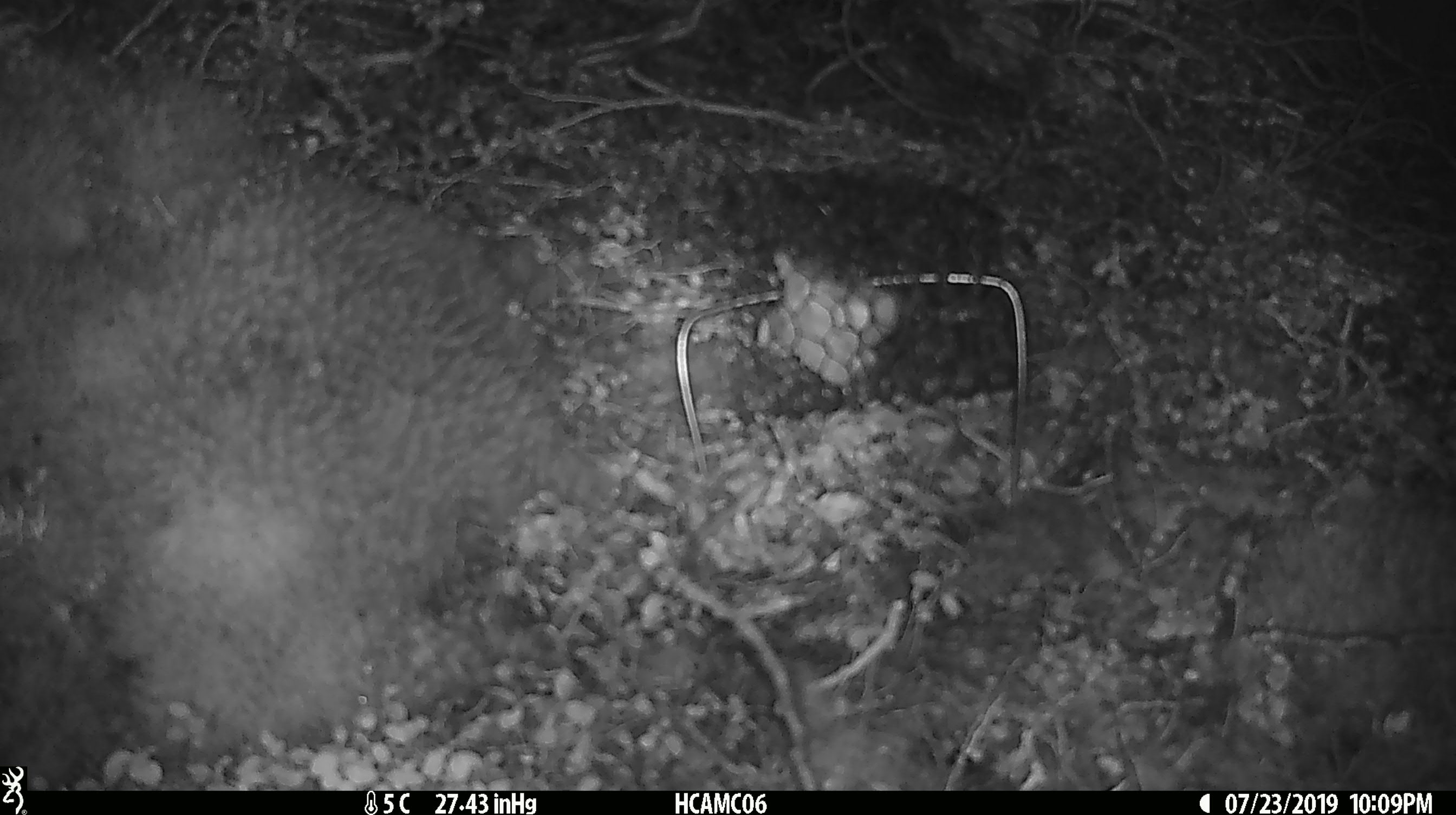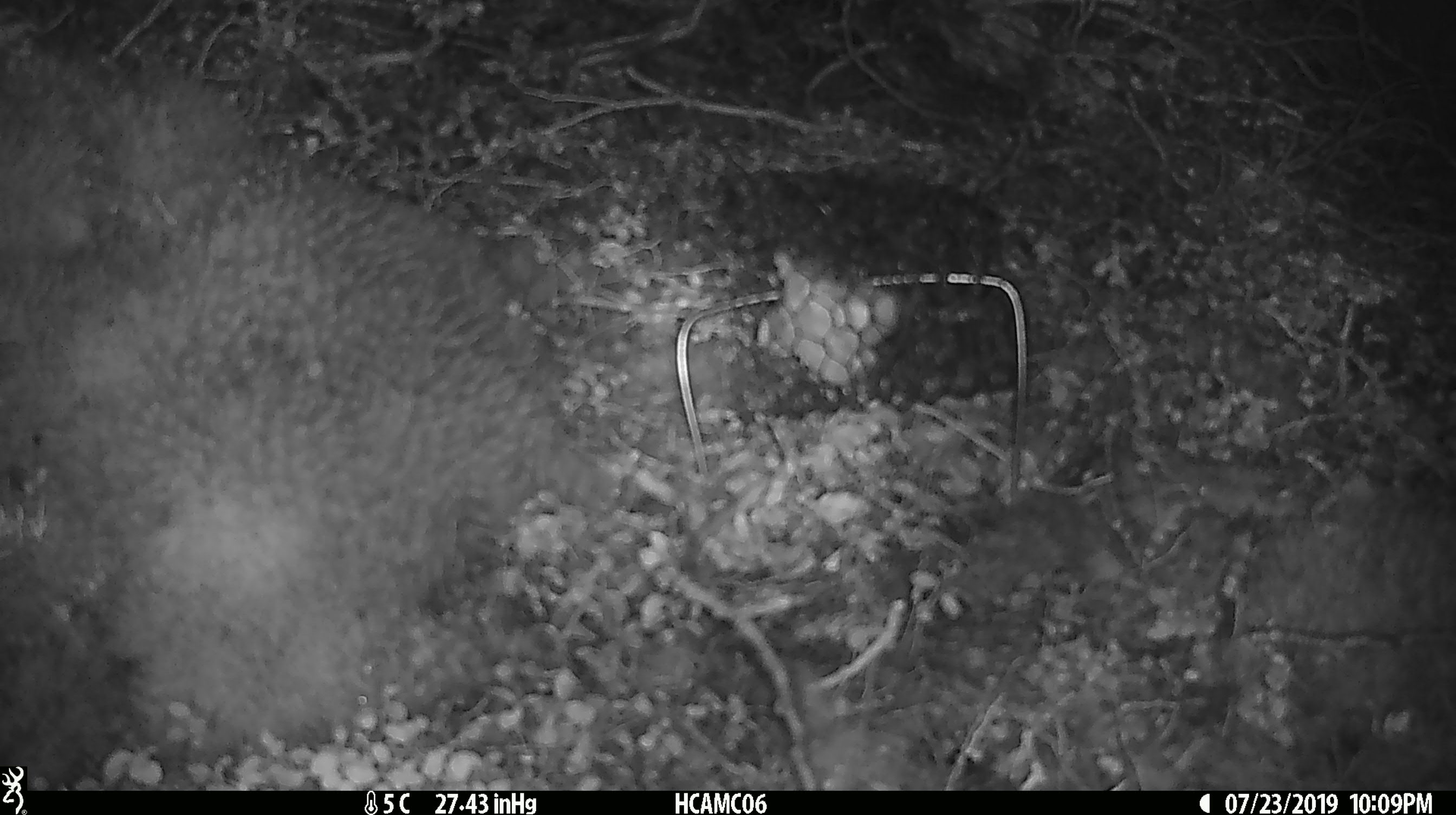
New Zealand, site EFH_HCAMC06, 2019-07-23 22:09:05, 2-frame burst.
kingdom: Animalia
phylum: Chordata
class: Mammalia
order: Rodentia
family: Muridae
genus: Mus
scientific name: Mus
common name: mouse